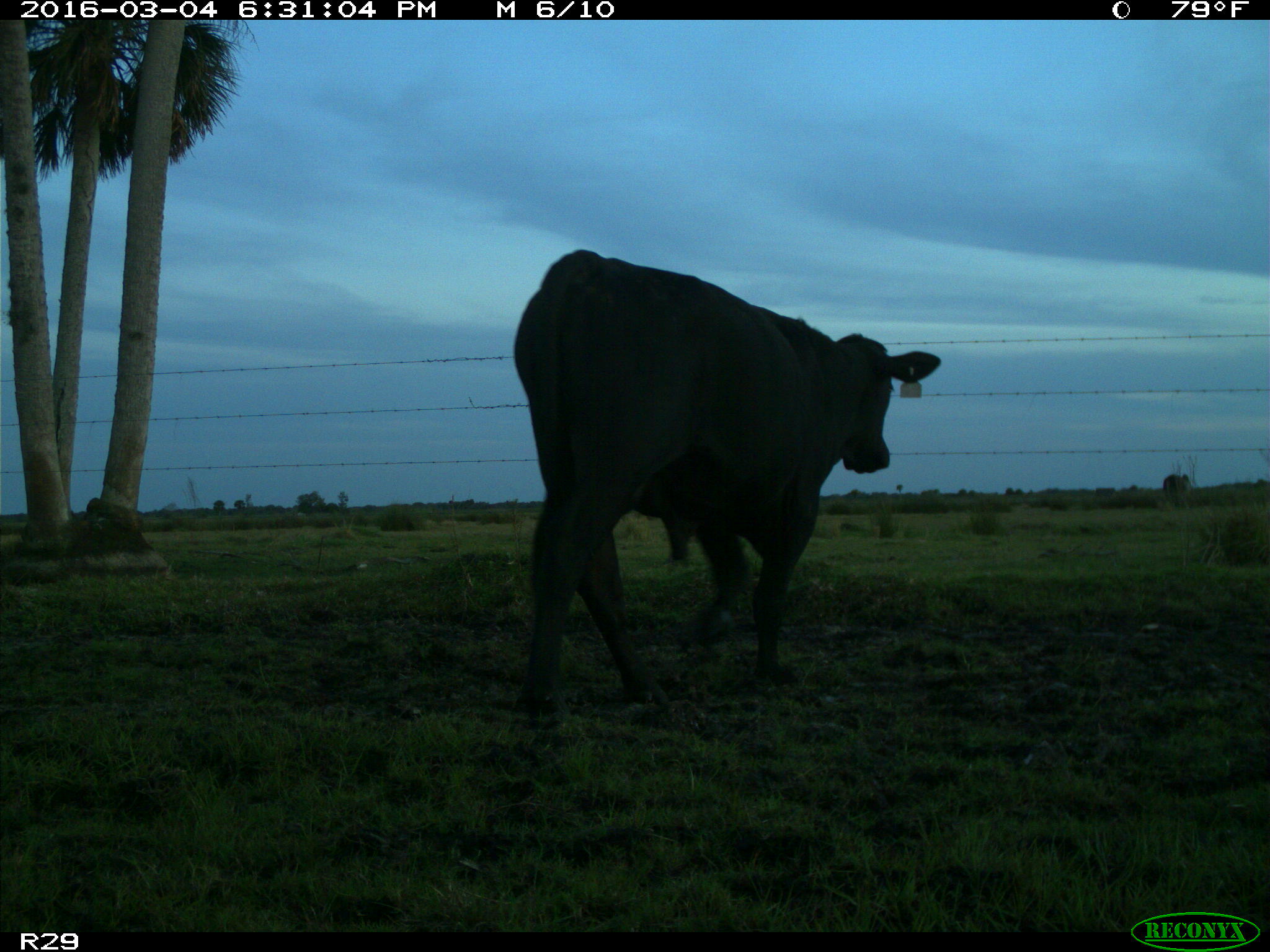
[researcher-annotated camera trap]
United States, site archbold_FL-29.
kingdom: Animalia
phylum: Chordata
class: Mammalia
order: Artiodactyla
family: Bovidae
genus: Bos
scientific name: Bos taurus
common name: domestic cow